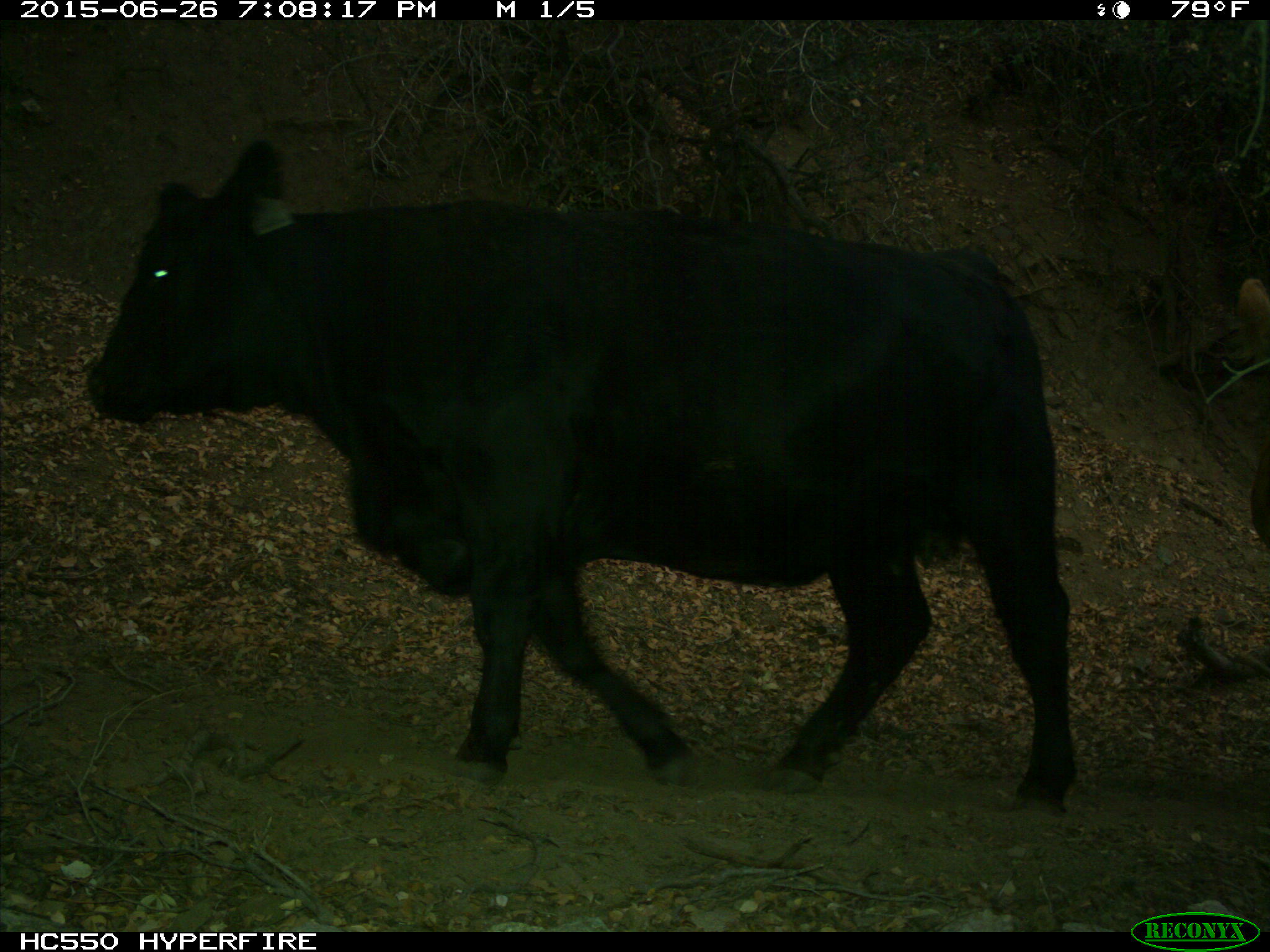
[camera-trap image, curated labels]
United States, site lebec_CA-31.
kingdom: Animalia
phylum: Chordata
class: Mammalia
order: Artiodactyla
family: Bovidae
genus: Bos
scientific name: Bos taurus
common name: domestic cow